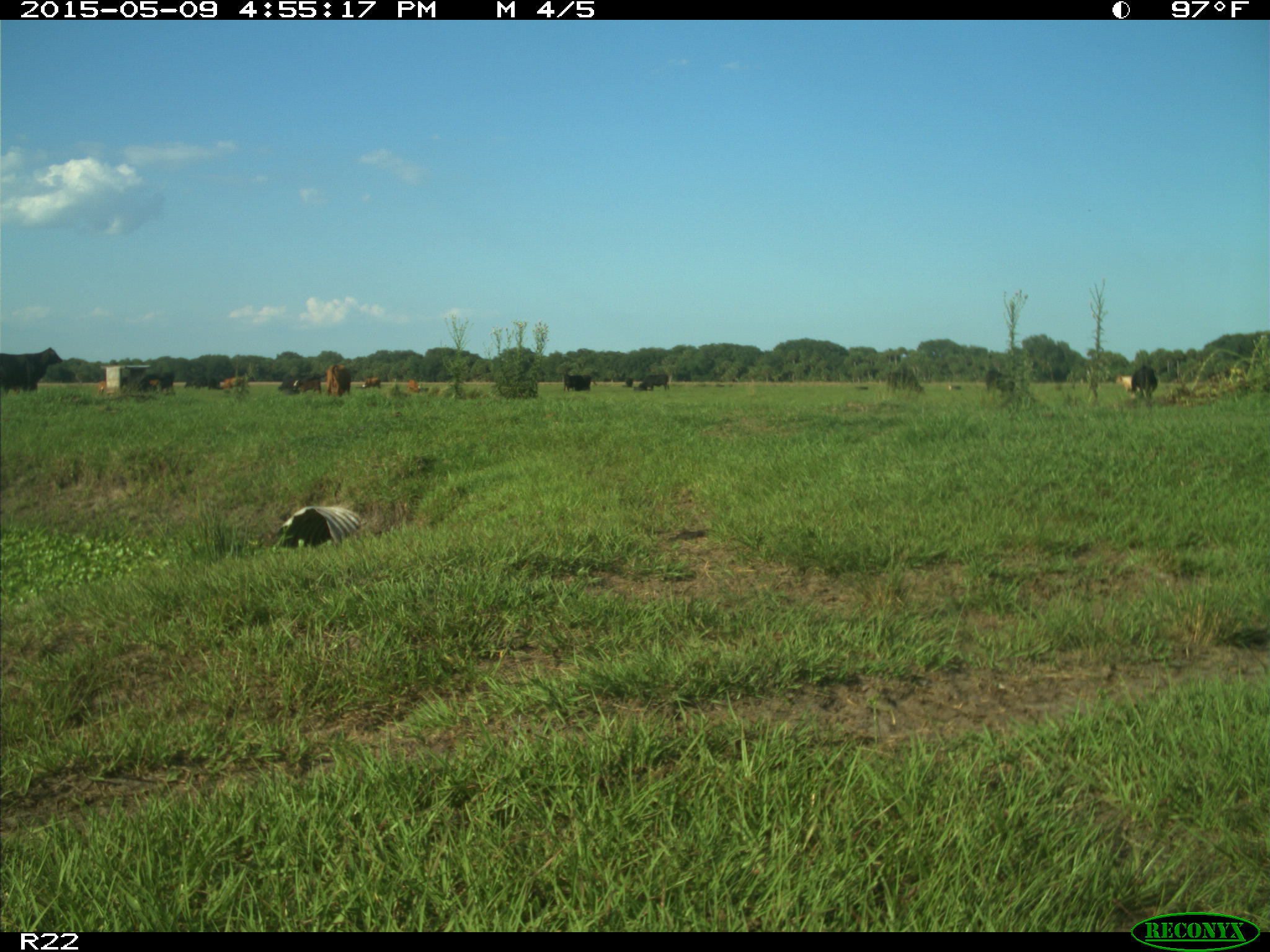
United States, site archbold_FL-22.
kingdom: Animalia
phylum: Chordata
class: Mammalia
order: Artiodactyla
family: Bovidae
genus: Bos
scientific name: Bos taurus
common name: domestic cow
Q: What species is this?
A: Bos taurus (domestic cow).